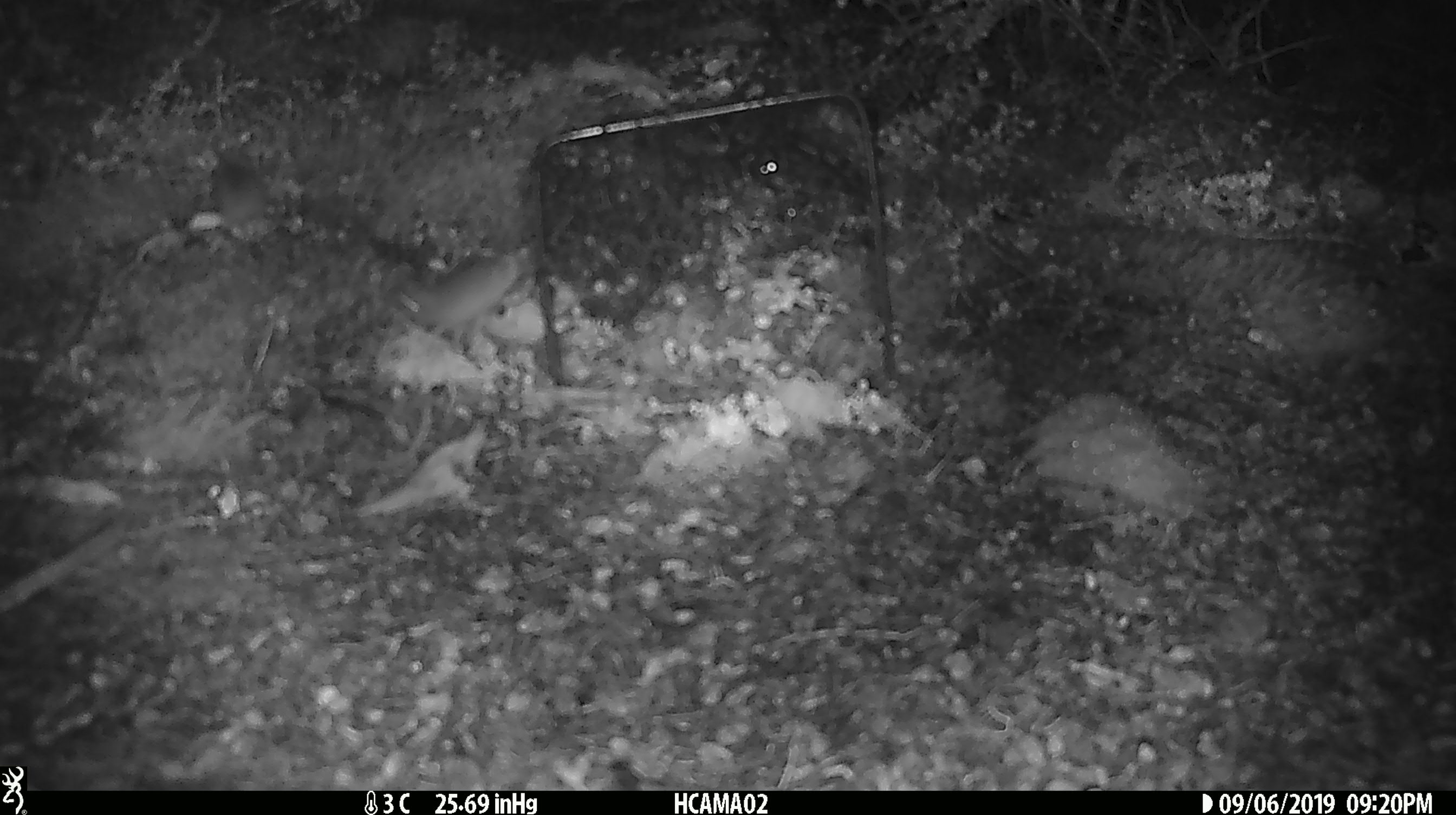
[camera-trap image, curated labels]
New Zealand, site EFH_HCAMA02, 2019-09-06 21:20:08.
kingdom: Animalia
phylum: Chordata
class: Mammalia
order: Rodentia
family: Muridae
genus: Mus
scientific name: Mus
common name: mouse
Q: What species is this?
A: Mouse (Mus).